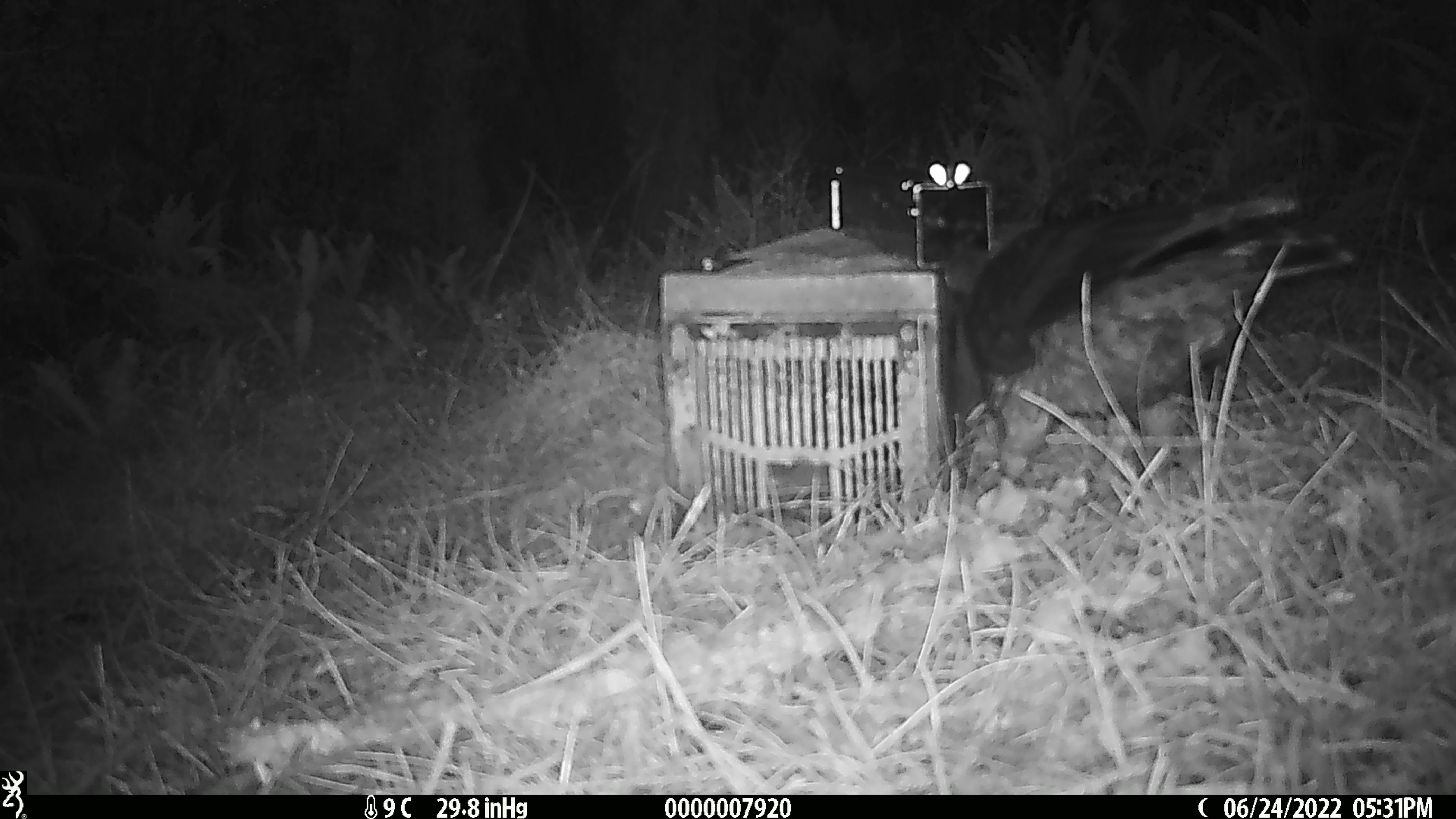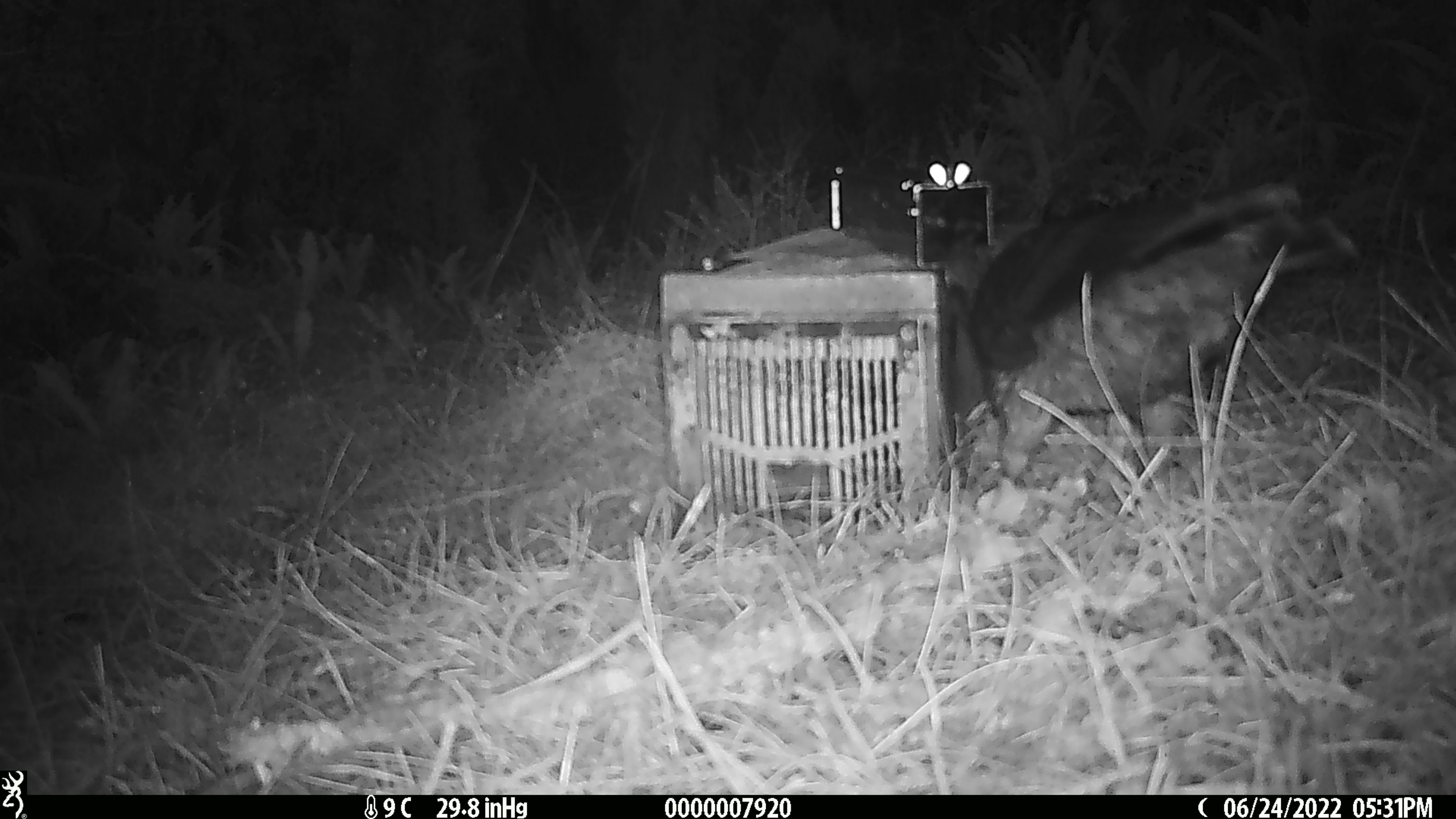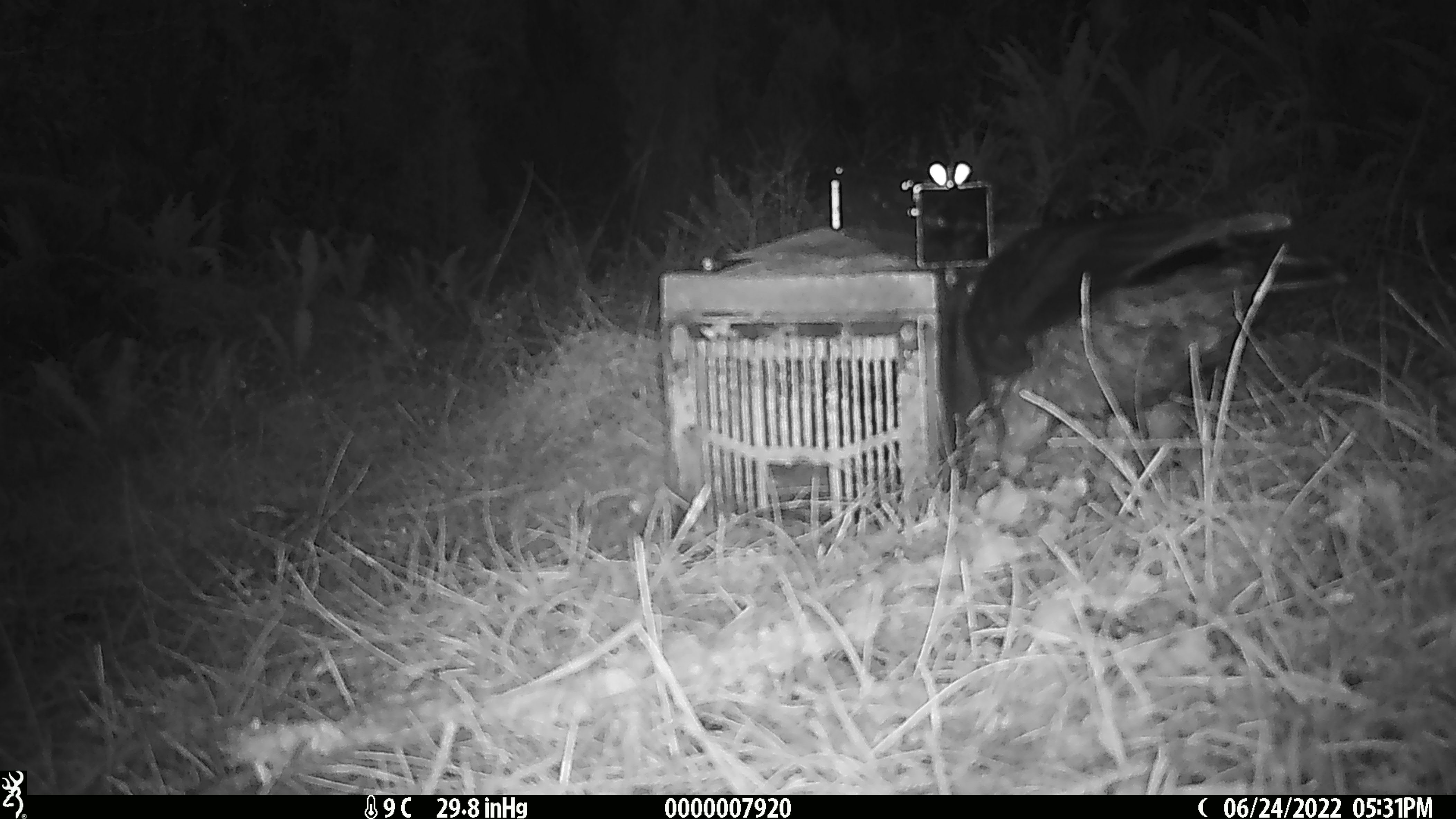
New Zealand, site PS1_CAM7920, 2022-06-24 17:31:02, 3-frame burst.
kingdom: Animalia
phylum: Chordata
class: Aves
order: Psittaciformes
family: Strigopidae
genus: Nestor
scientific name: Nestor notabilis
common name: kea